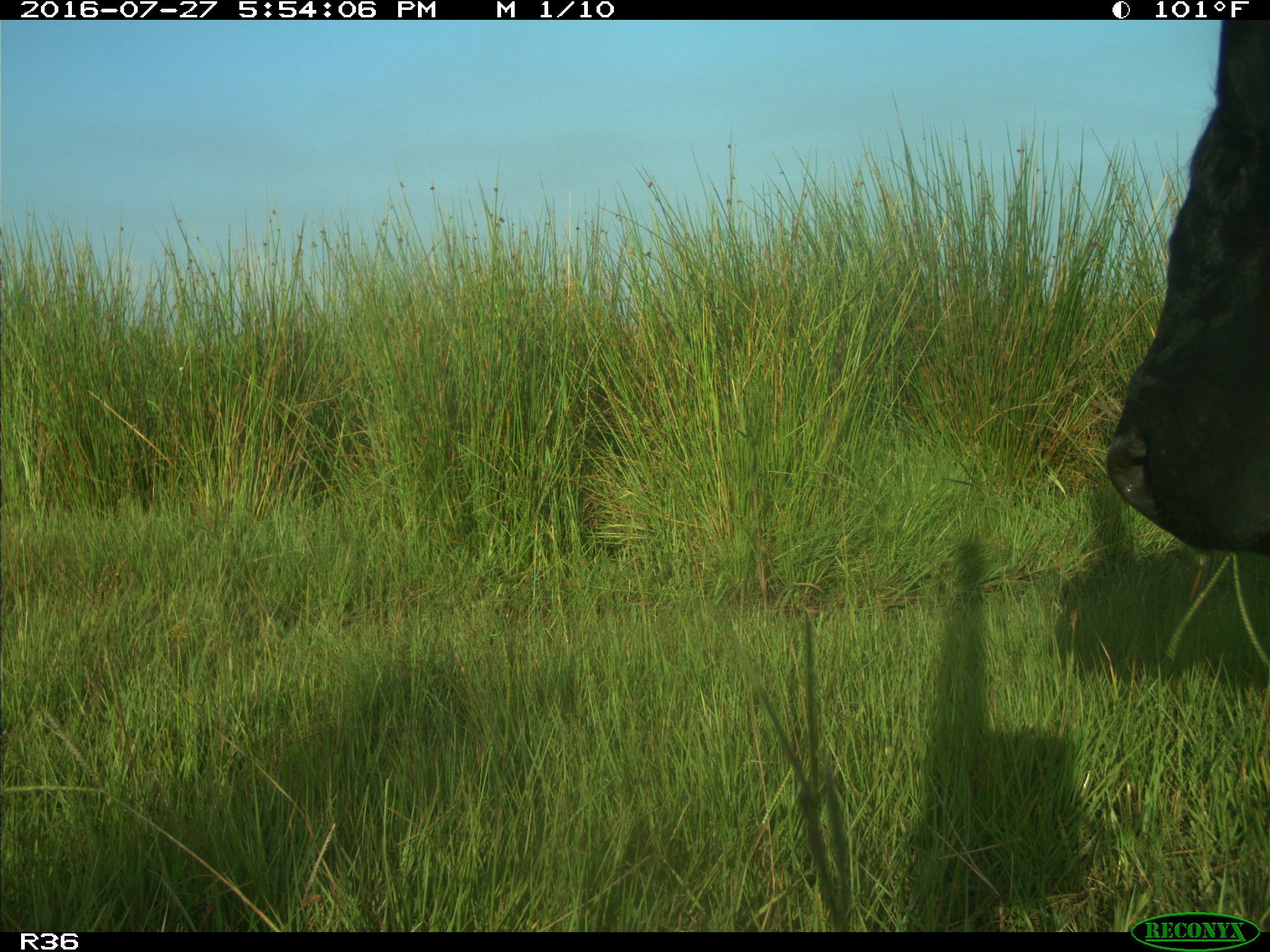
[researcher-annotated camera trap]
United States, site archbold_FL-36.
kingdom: Animalia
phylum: Chordata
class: Mammalia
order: Artiodactyla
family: Bovidae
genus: Bos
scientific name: Bos taurus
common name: domestic cow